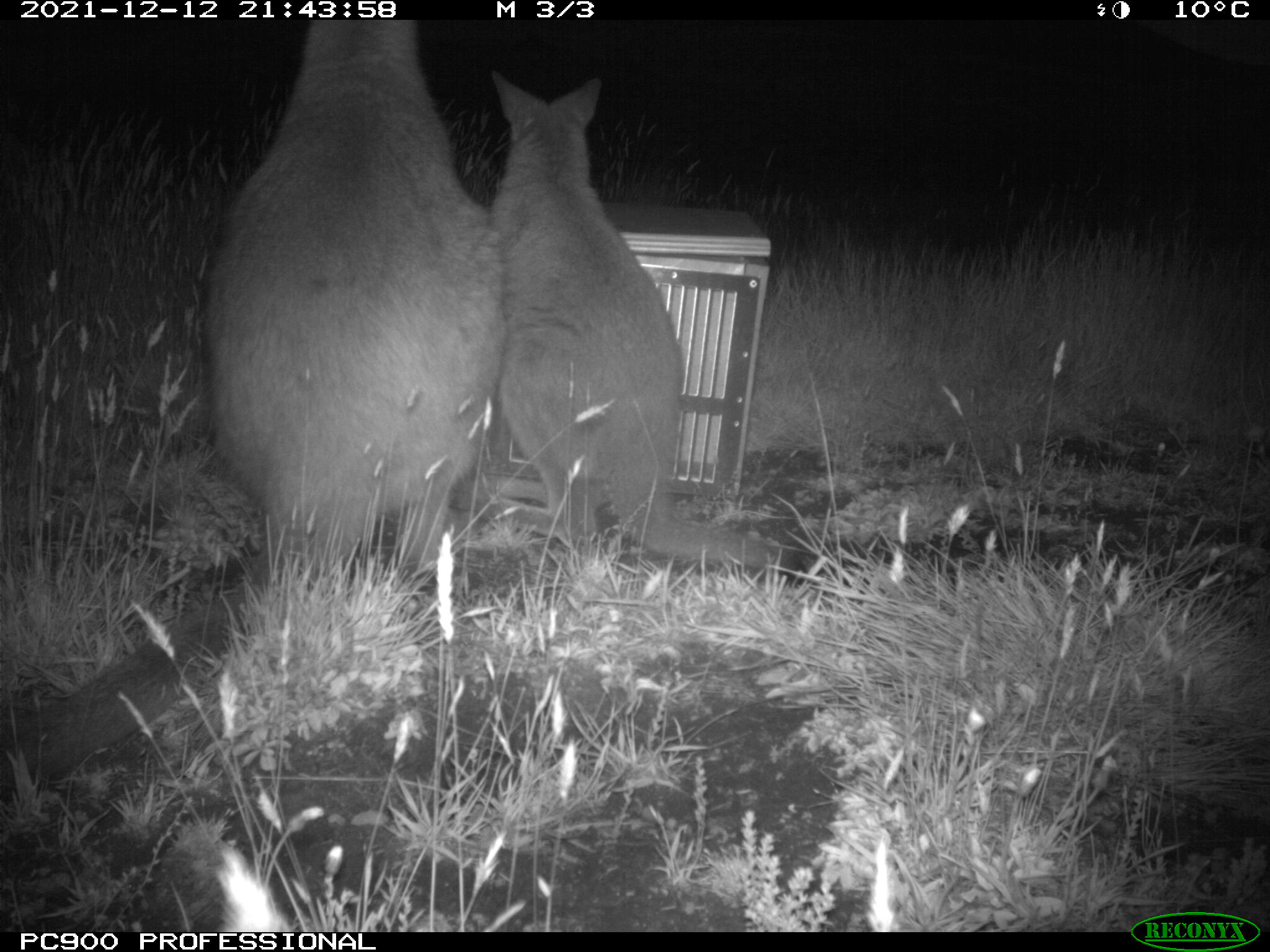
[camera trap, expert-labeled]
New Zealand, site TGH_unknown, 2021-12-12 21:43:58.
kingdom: Animalia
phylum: Chordata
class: Mammalia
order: Diprotodontia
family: Macropodidae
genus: Notamacropus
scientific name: Notamacropus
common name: wallaby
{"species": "wallaby (Notamacropus)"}